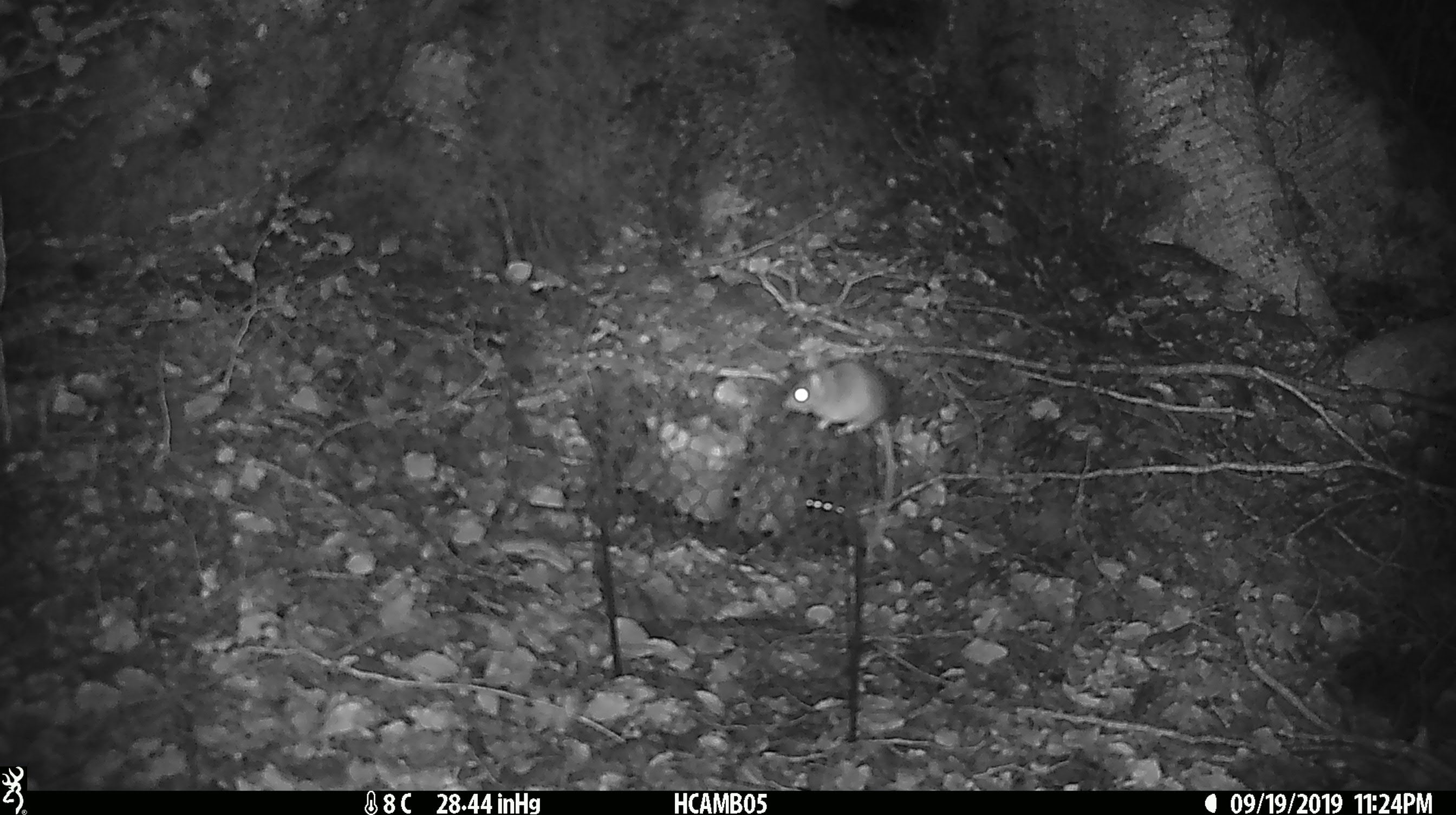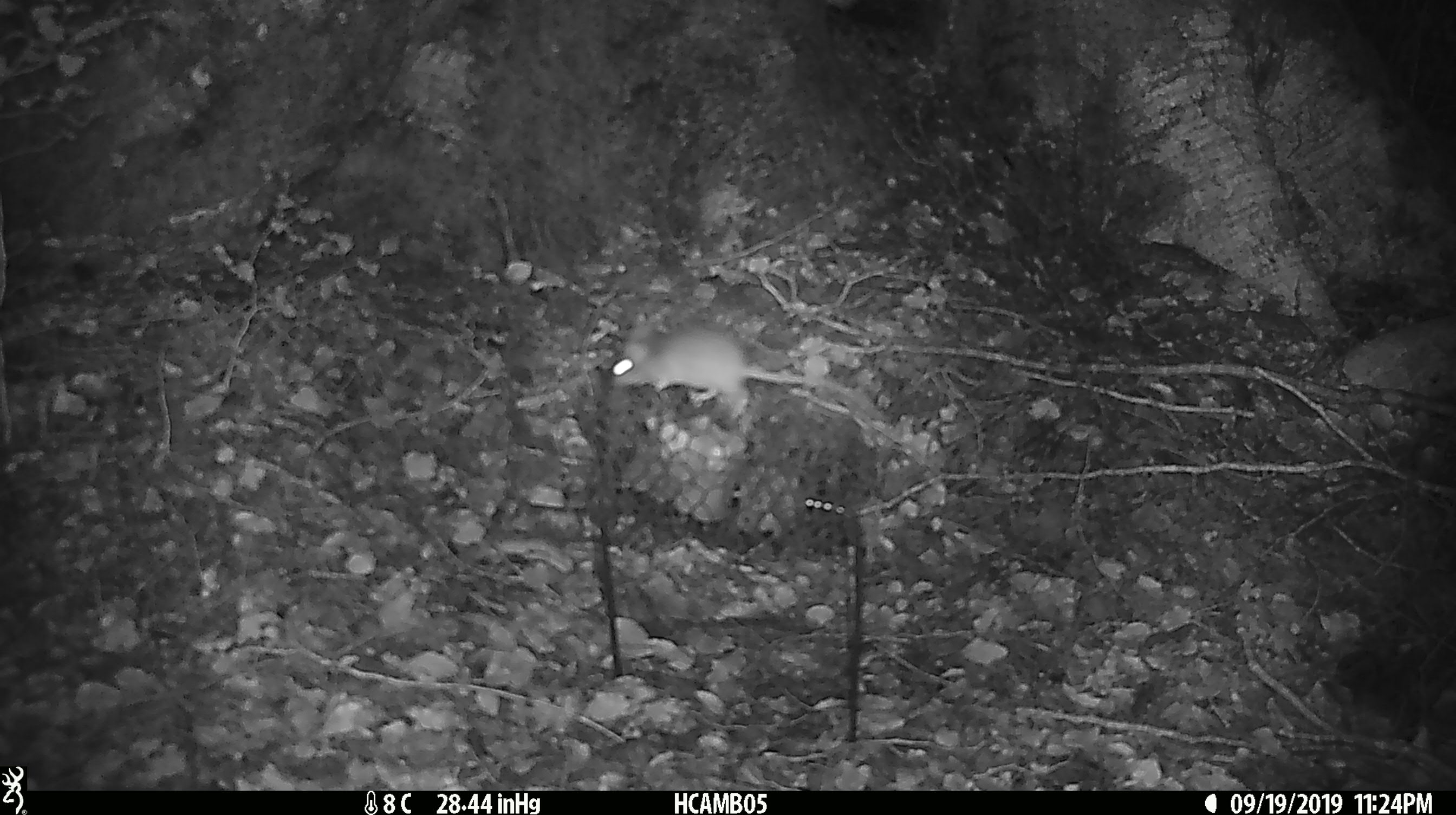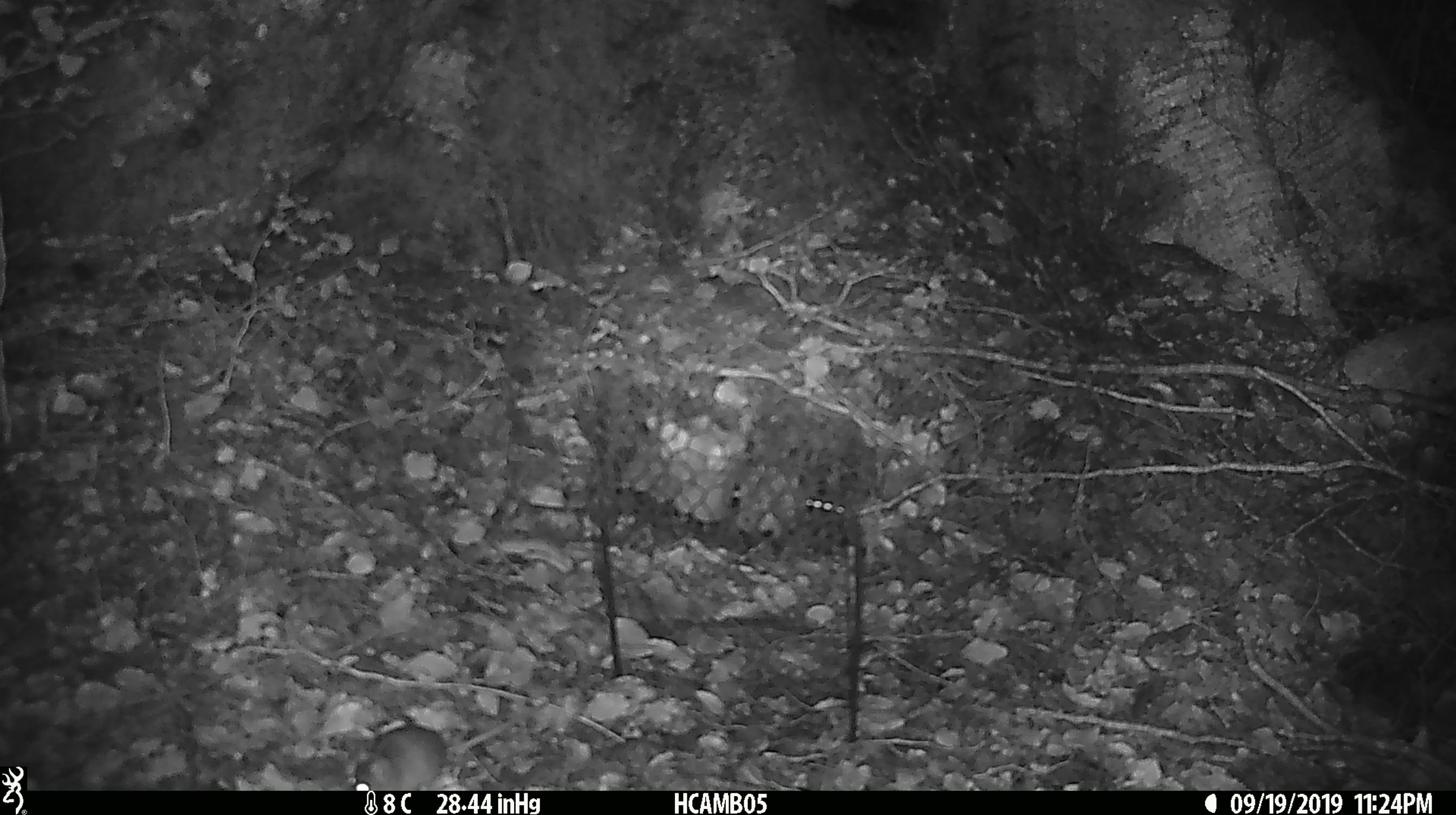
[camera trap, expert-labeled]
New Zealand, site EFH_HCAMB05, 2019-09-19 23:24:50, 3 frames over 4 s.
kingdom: Animalia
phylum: Chordata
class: Mammalia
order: Rodentia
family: Muridae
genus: Mus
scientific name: Mus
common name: mouse